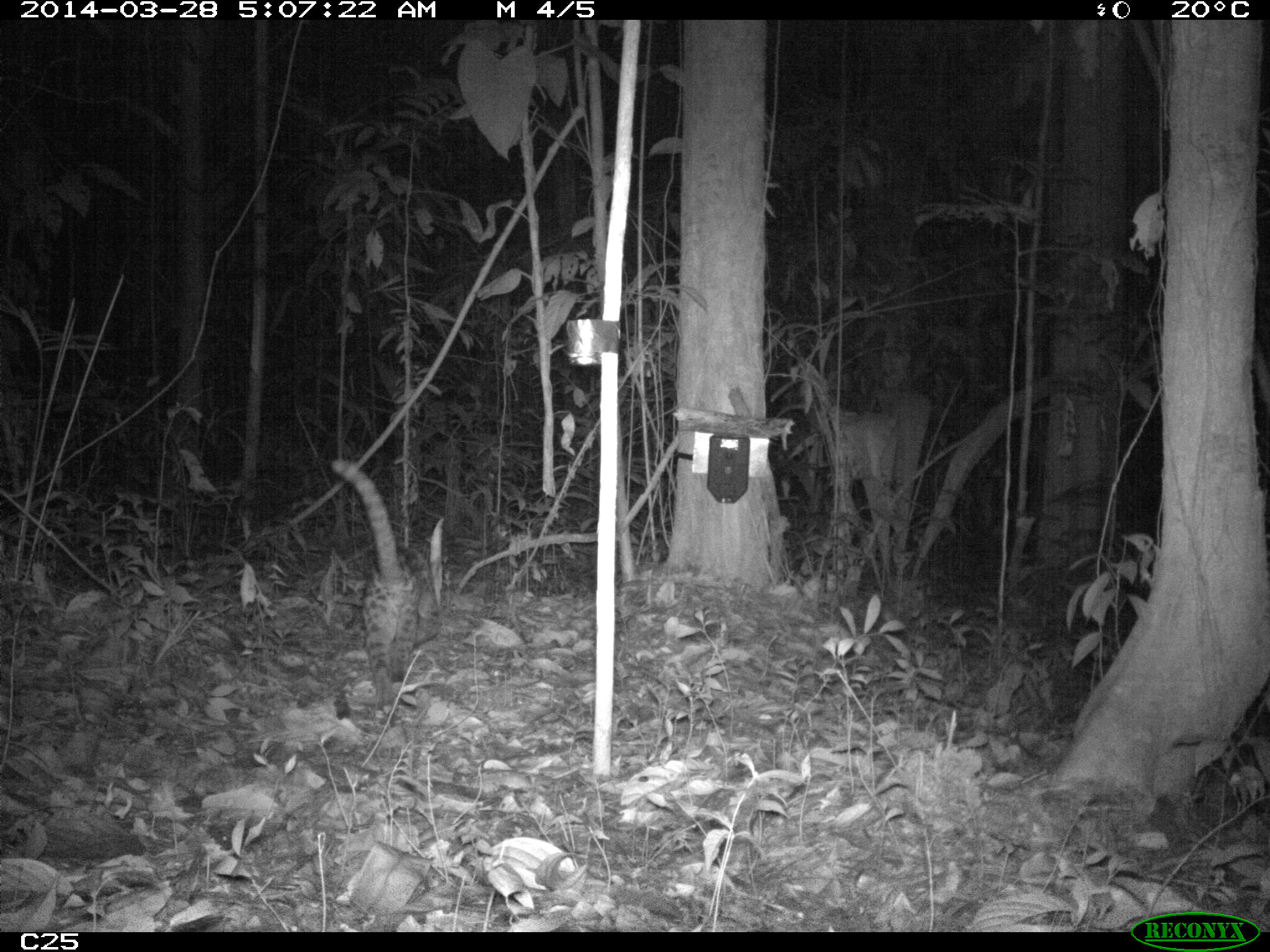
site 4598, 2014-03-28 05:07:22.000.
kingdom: Animalia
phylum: Chordata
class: Mammalia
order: Carnivora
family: Felidae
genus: Leopardus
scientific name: Leopardus wiedii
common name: margay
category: leopardus weidii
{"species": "leopardus weidii (margay) (Leopardus wiedii)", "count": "1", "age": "adult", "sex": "female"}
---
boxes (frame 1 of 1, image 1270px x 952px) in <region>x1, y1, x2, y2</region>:
leopardus weidii: <region>331, 459, 440, 718</region>